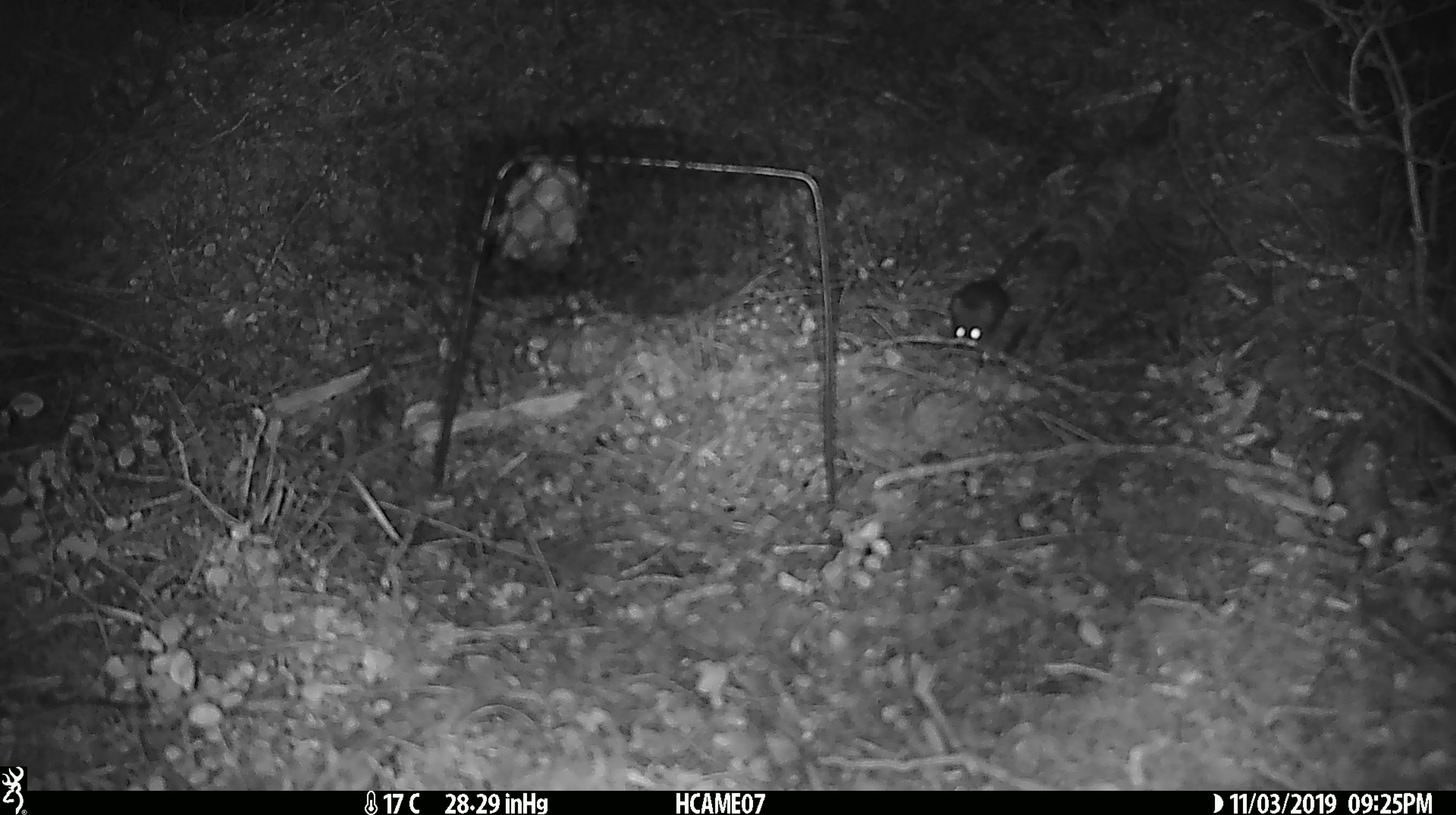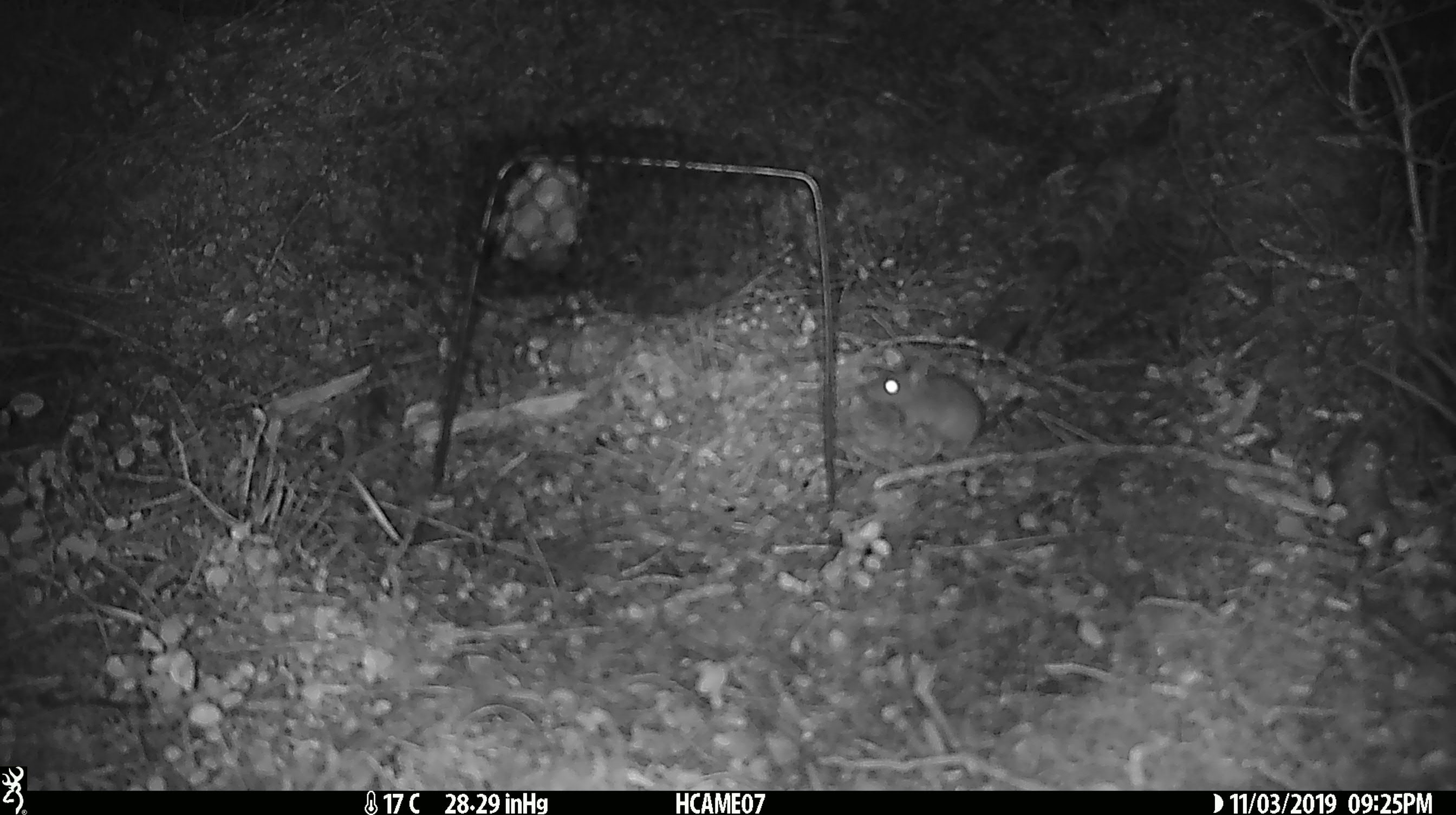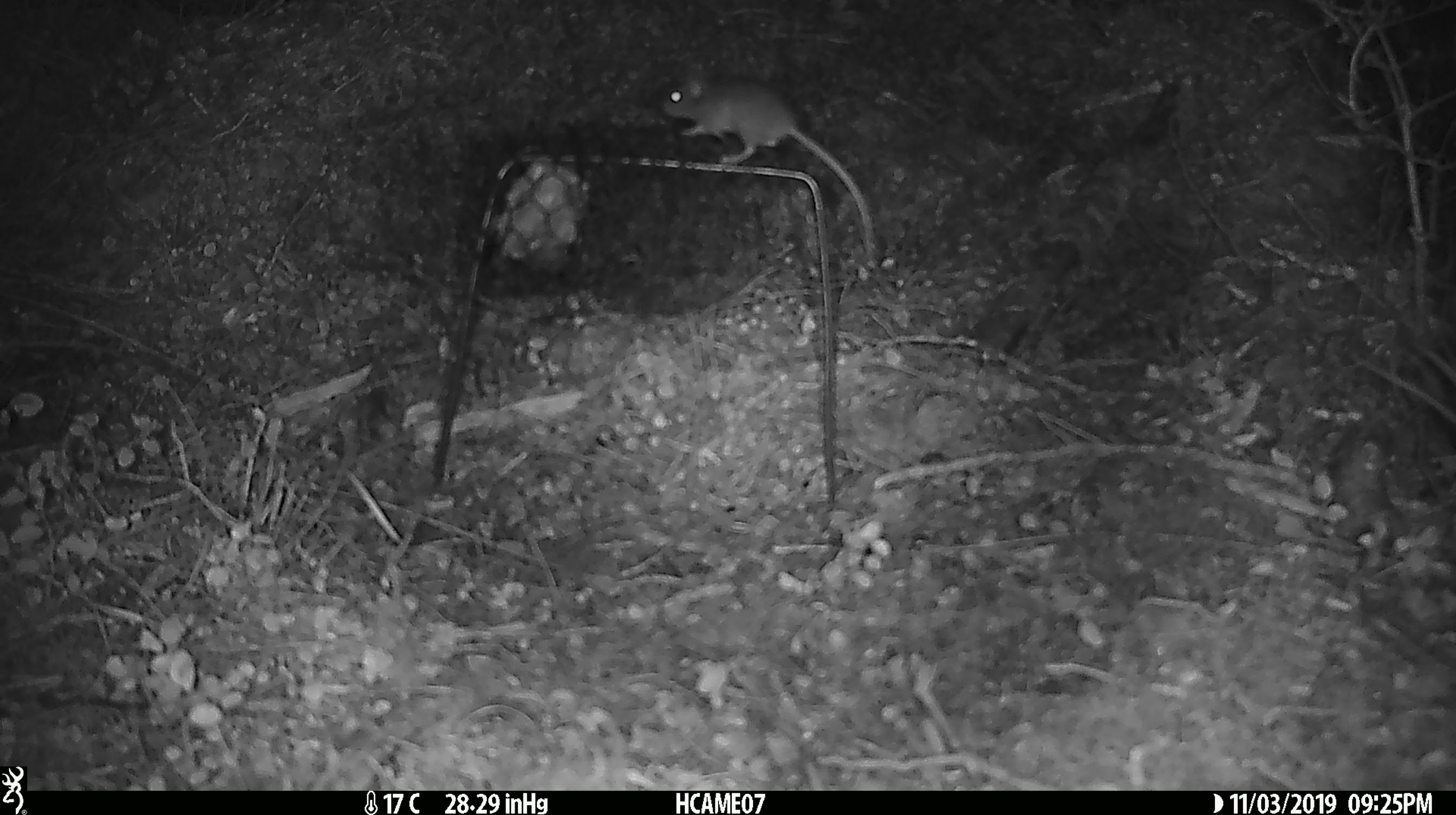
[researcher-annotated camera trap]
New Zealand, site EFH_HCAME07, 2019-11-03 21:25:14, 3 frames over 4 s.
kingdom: Animalia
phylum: Chordata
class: Mammalia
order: Rodentia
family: Muridae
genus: Mus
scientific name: Mus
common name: mouse